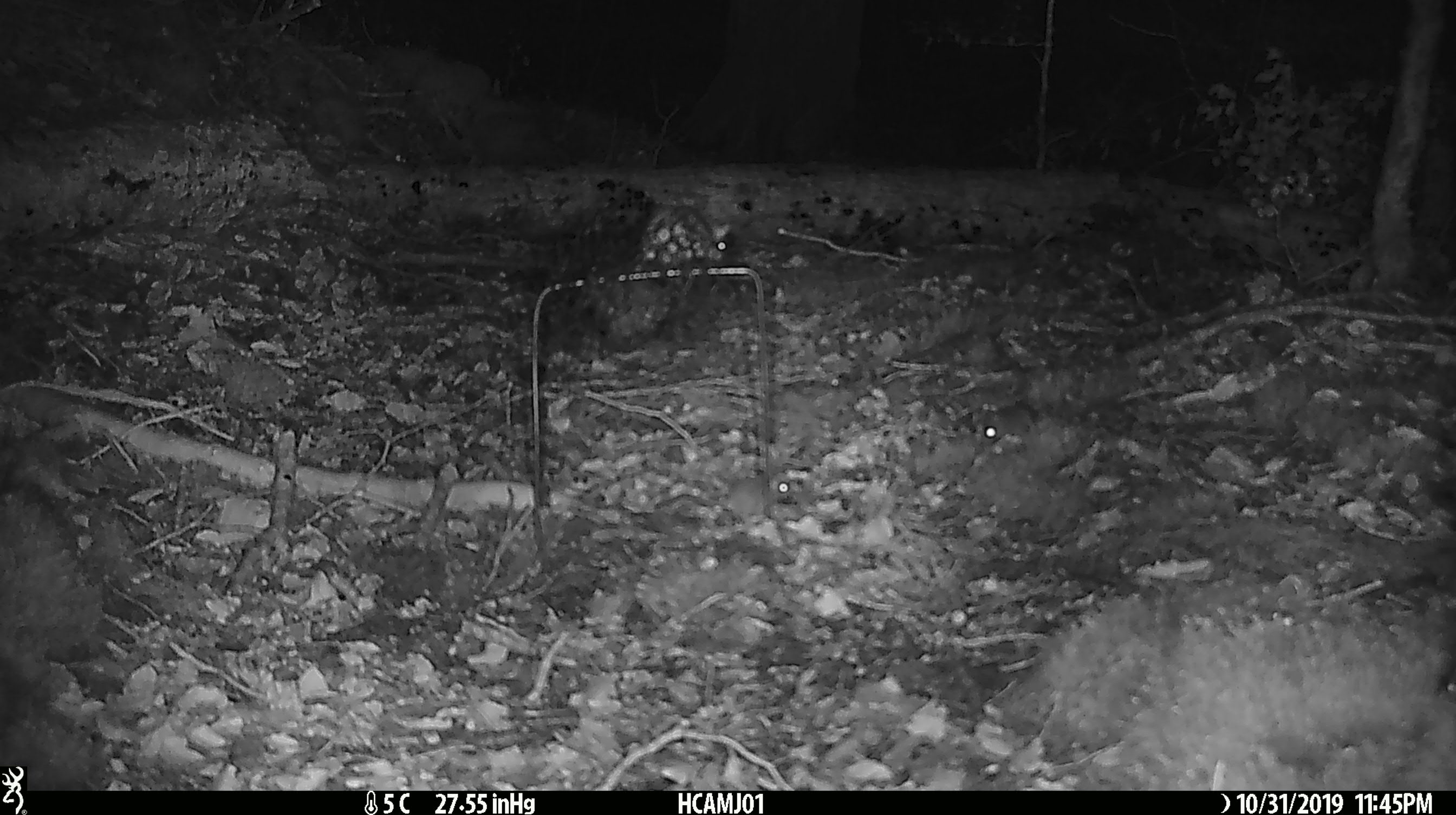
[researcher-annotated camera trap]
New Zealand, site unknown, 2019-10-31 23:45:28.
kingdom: Animalia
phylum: Chordata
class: Mammalia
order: Rodentia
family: Muridae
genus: Mus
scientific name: Mus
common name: mouse